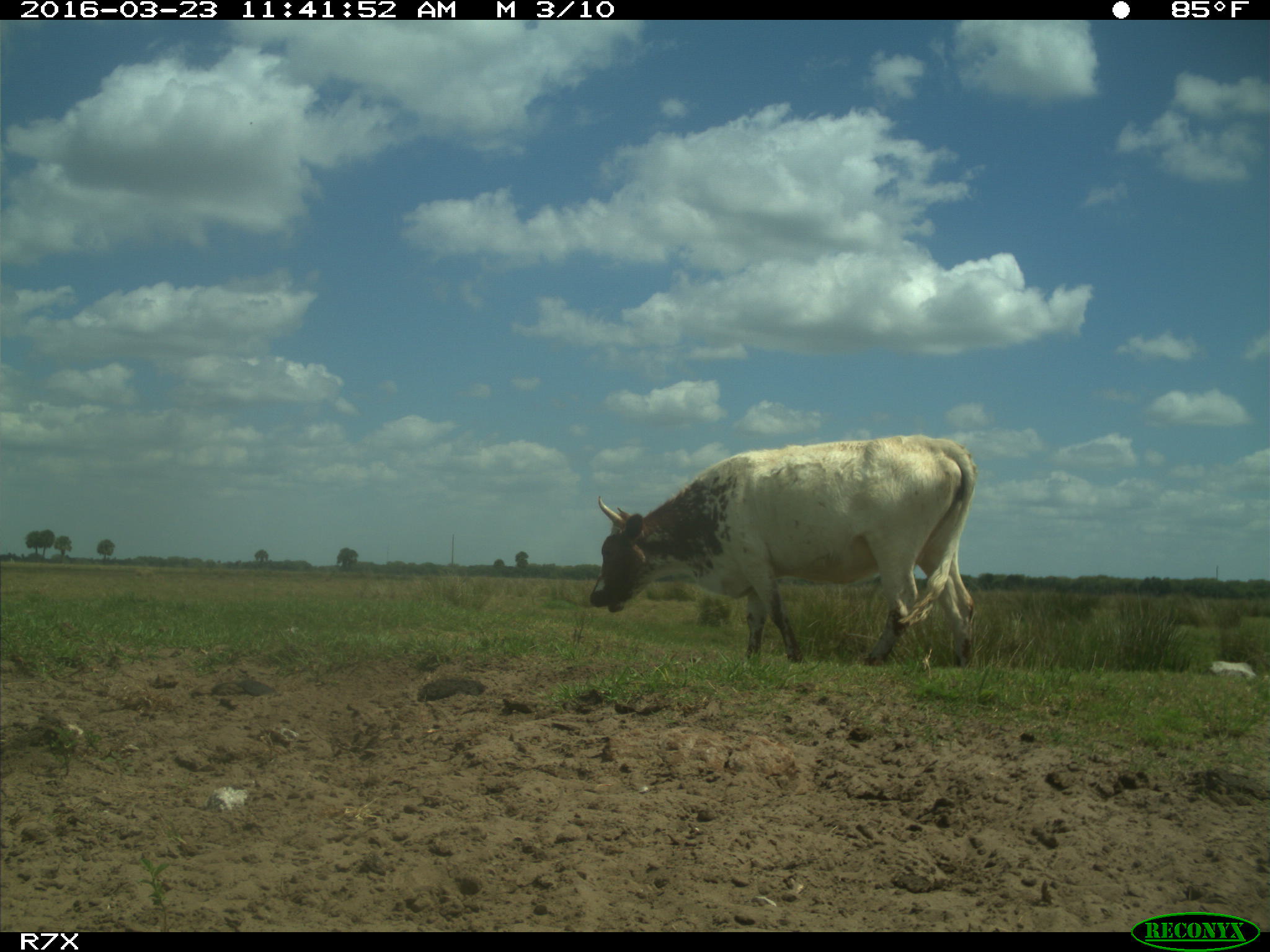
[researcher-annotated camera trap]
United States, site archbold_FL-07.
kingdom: Animalia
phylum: Chordata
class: Mammalia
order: Artiodactyla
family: Bovidae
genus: Bos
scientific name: Bos taurus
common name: domestic cow